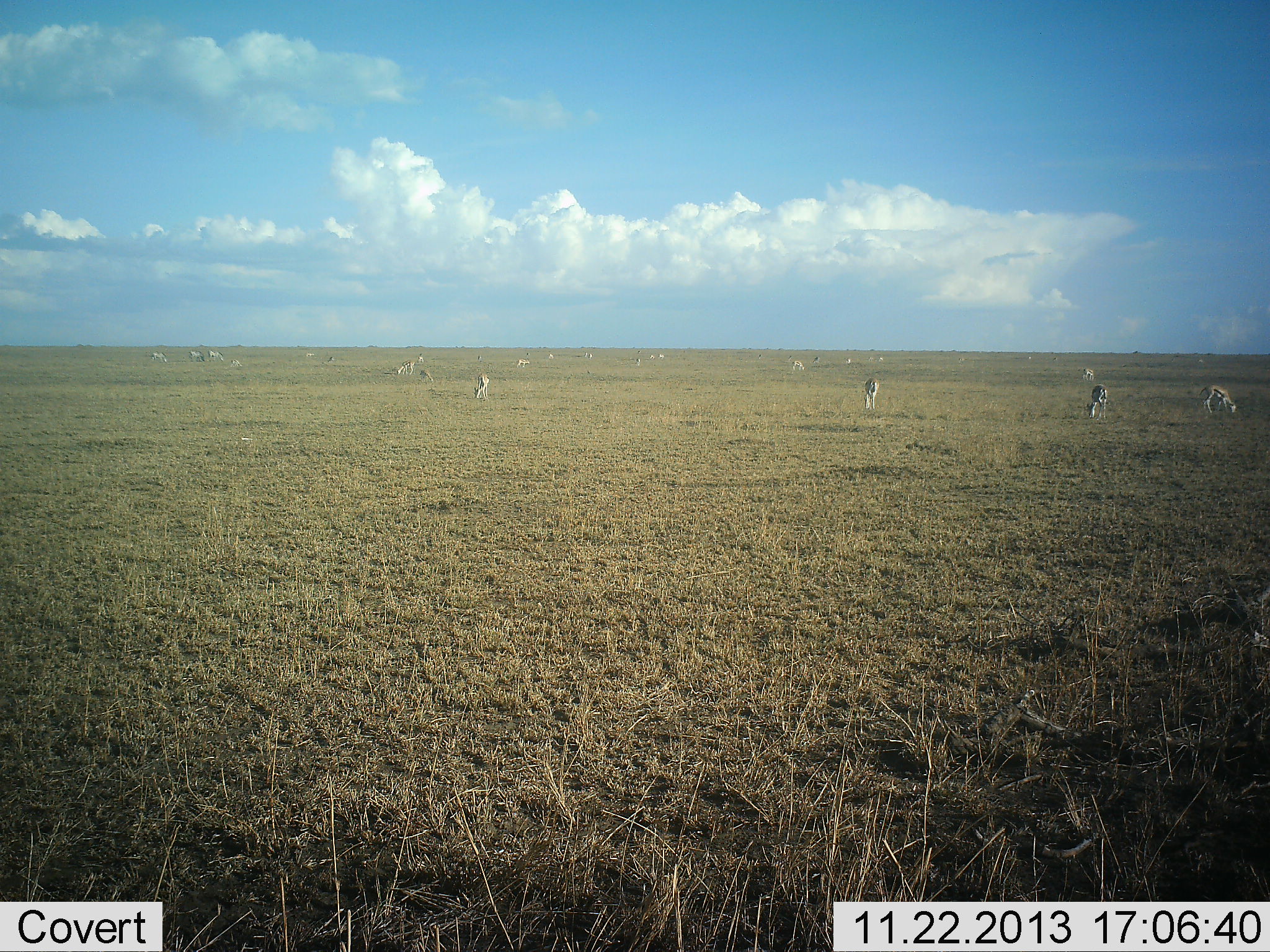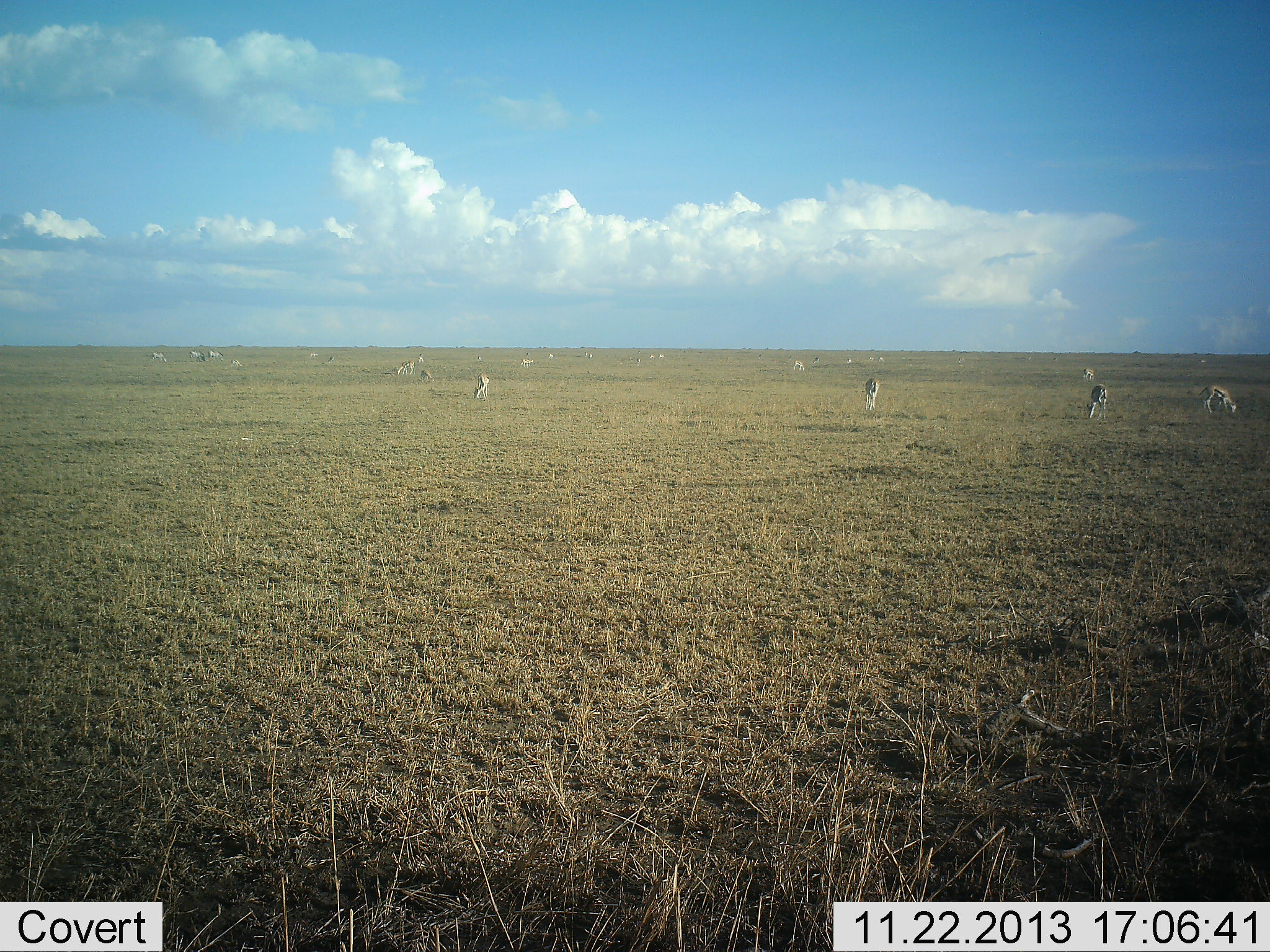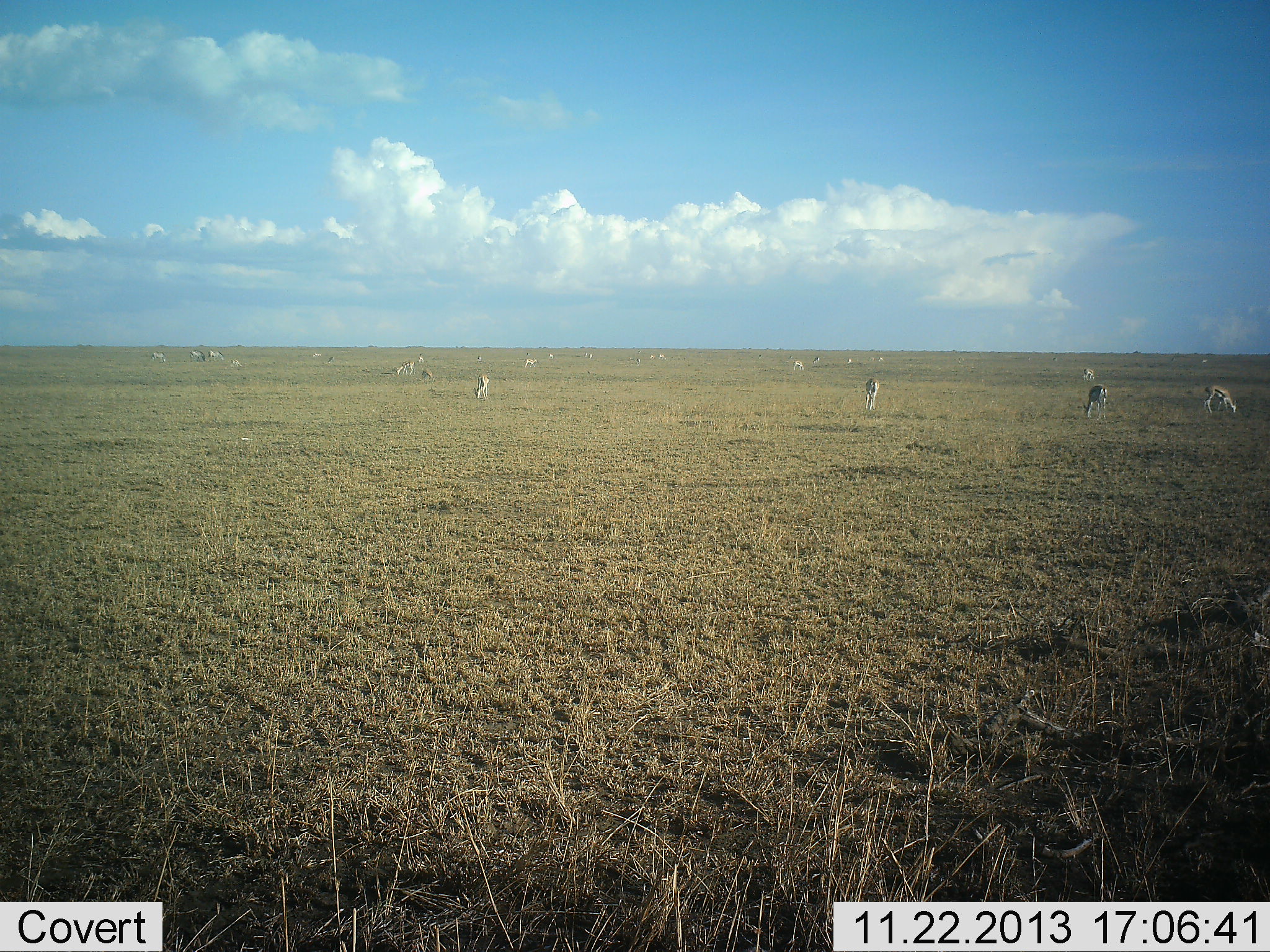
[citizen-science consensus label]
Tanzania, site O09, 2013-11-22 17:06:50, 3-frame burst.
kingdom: Animalia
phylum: Chordata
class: Mammalia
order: Artiodactyla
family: Bovidae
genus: Eudorcas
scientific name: Eudorcas thomsonii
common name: thomson's gazelle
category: gazellethomsons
Gazellethomsons (thomson's gazelle) (Eudorcas thomsonii), count 11-50. Behavior (volunteer vote fractions): standing 40%, resting 10%, moving 50%, interacting 0%. Young present (vote fraction): 0%. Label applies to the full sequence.